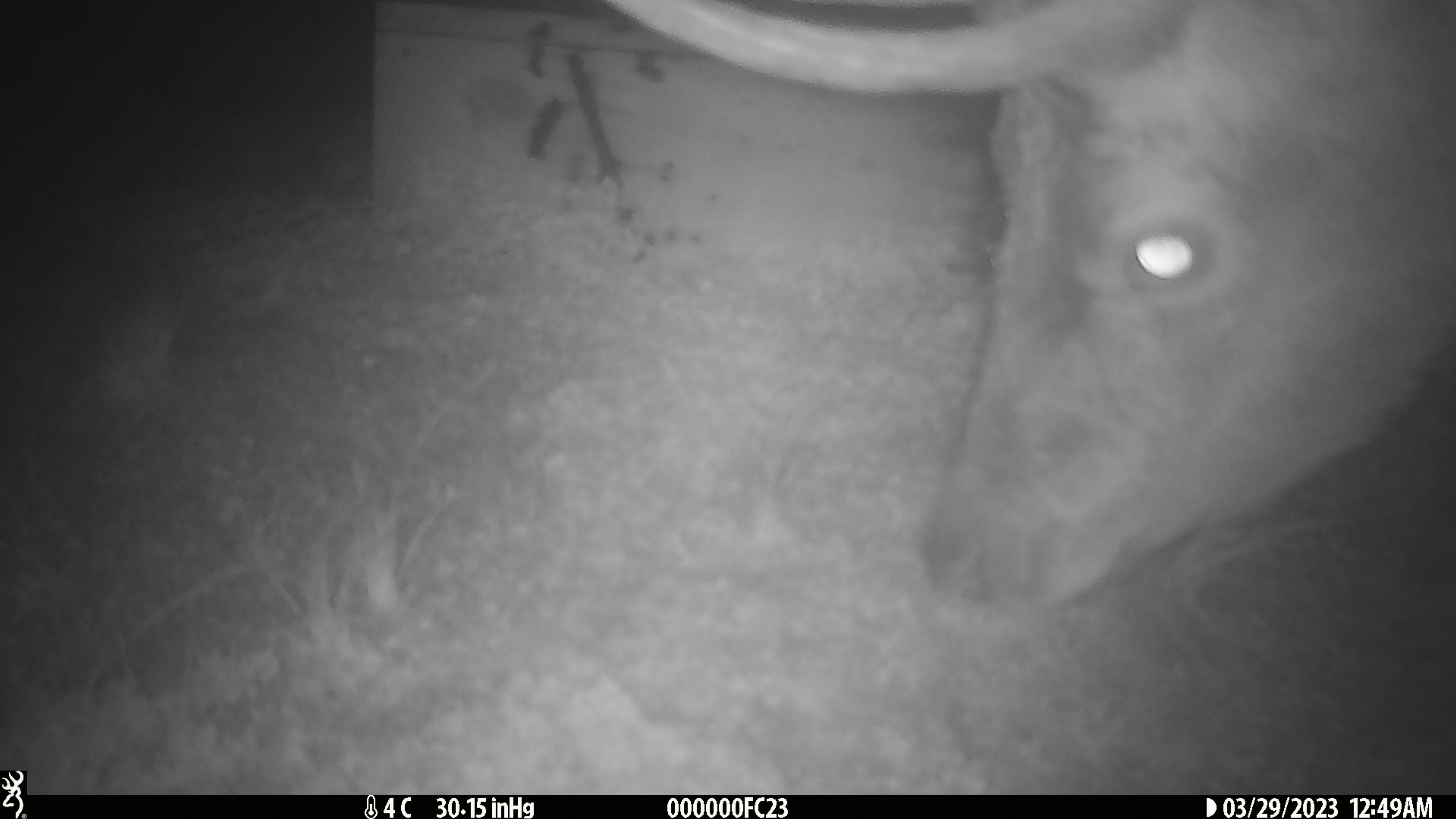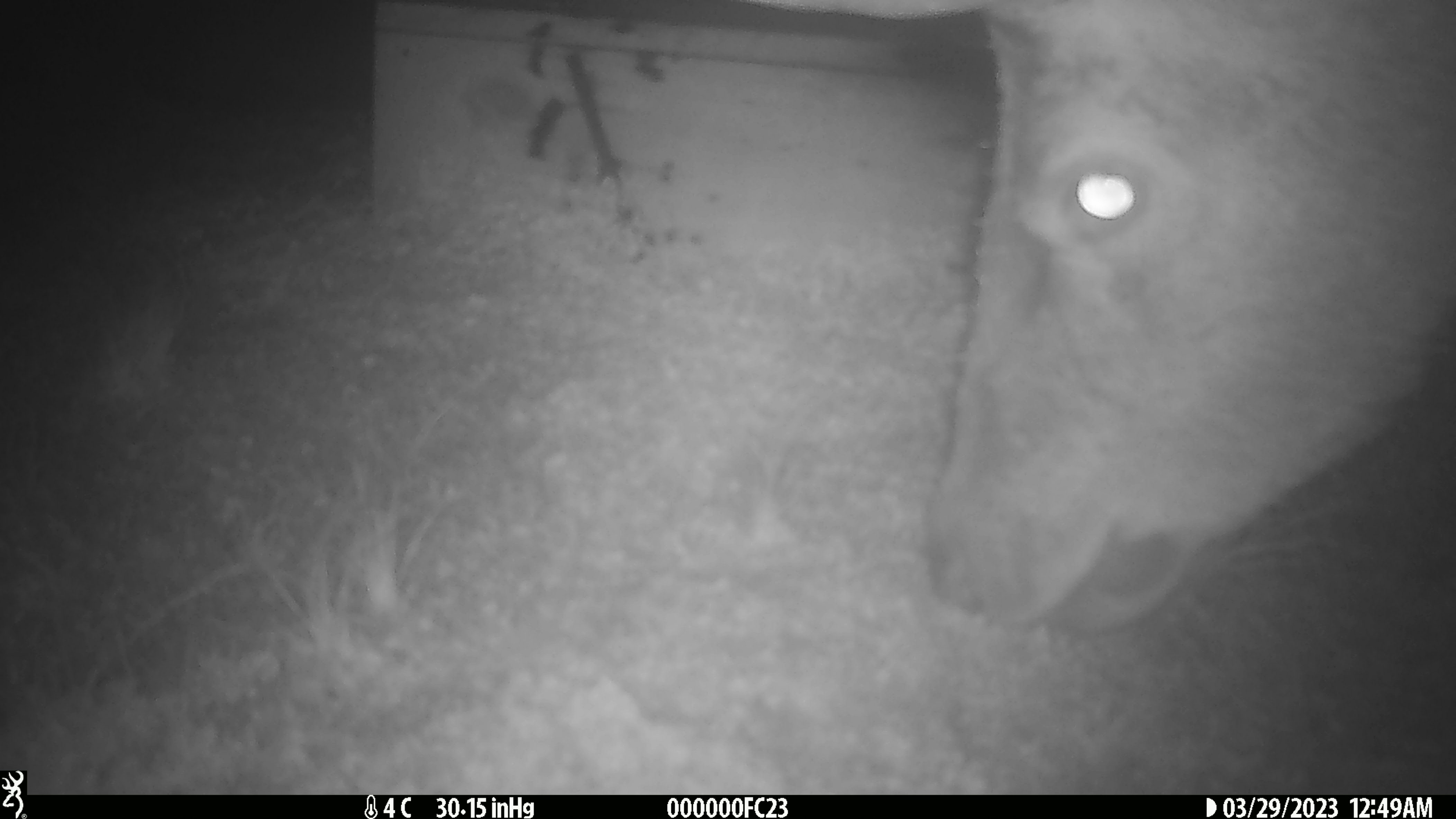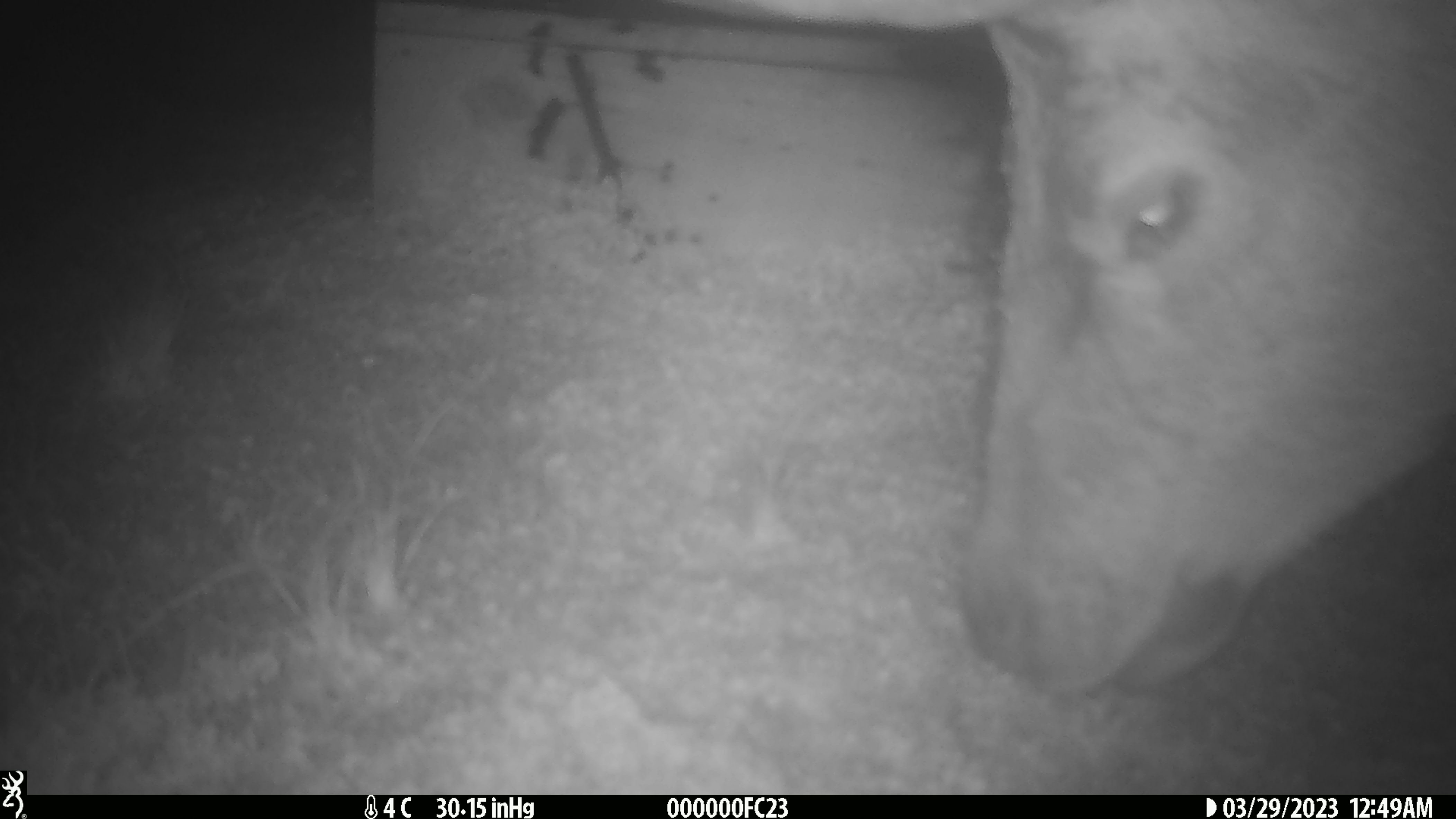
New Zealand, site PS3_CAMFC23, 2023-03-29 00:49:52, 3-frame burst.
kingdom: Animalia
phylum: Chordata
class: Mammalia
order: Artiodactyla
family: Cervidae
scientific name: Cervidae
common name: deer